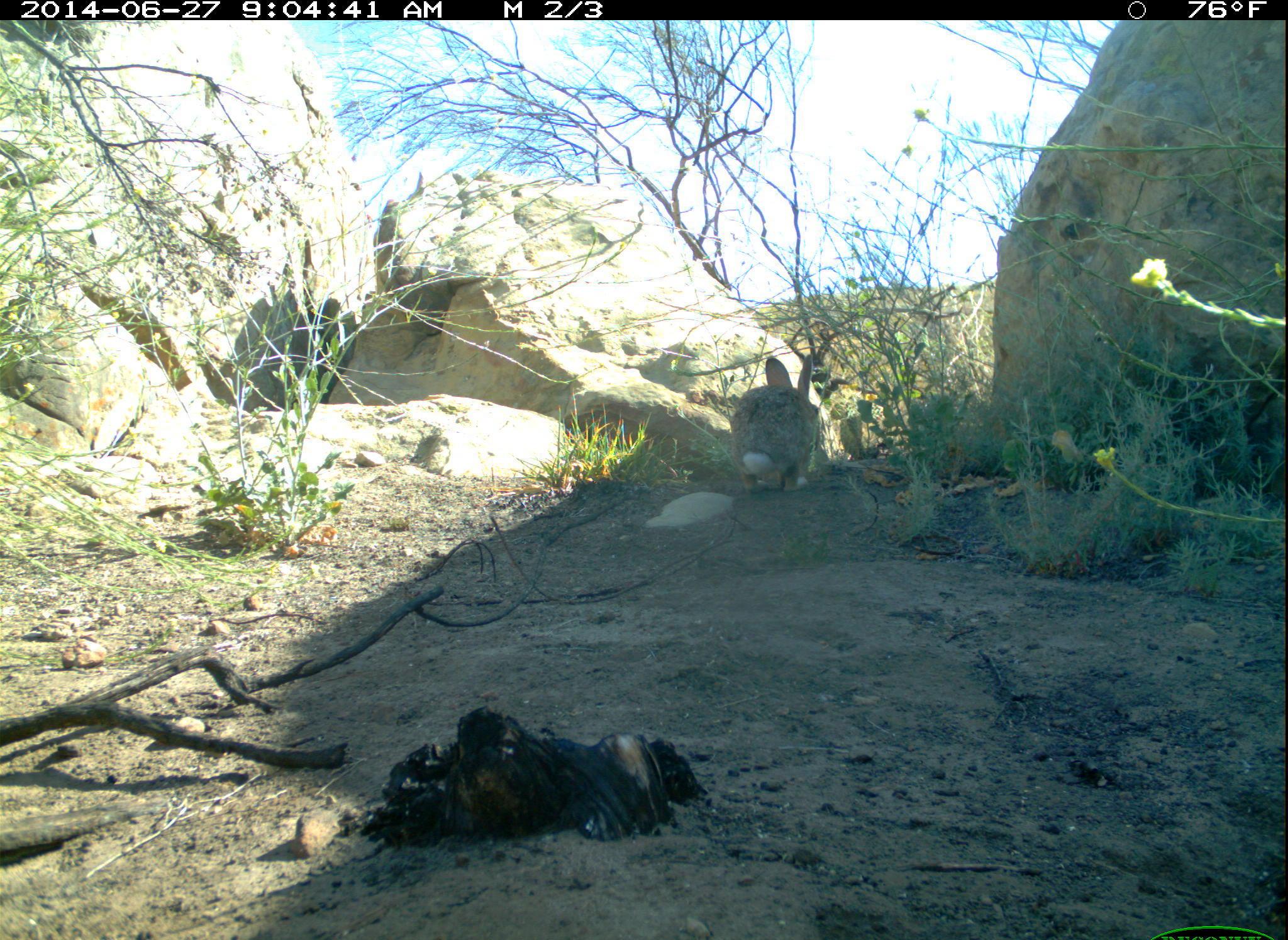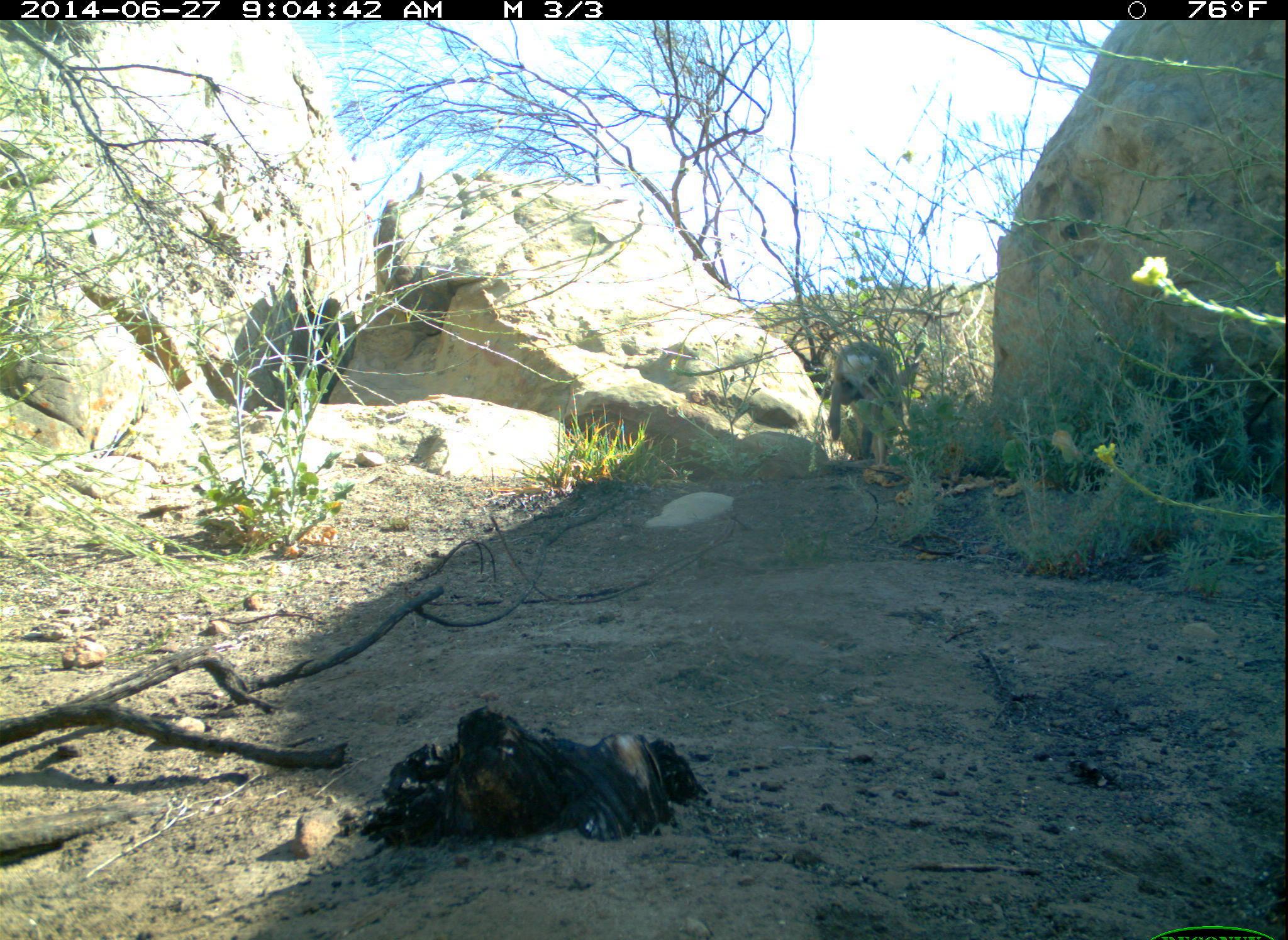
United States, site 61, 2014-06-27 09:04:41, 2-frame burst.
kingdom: Animalia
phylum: Chordata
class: Mammalia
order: Lagomorpha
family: Leporidae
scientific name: Leporidae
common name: rabbits and hares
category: rabbit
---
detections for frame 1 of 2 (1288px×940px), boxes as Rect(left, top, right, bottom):
rabbit: Rect(699, 345, 845, 504)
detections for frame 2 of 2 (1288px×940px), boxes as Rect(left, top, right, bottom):
rabbit: Rect(811, 329, 929, 483)